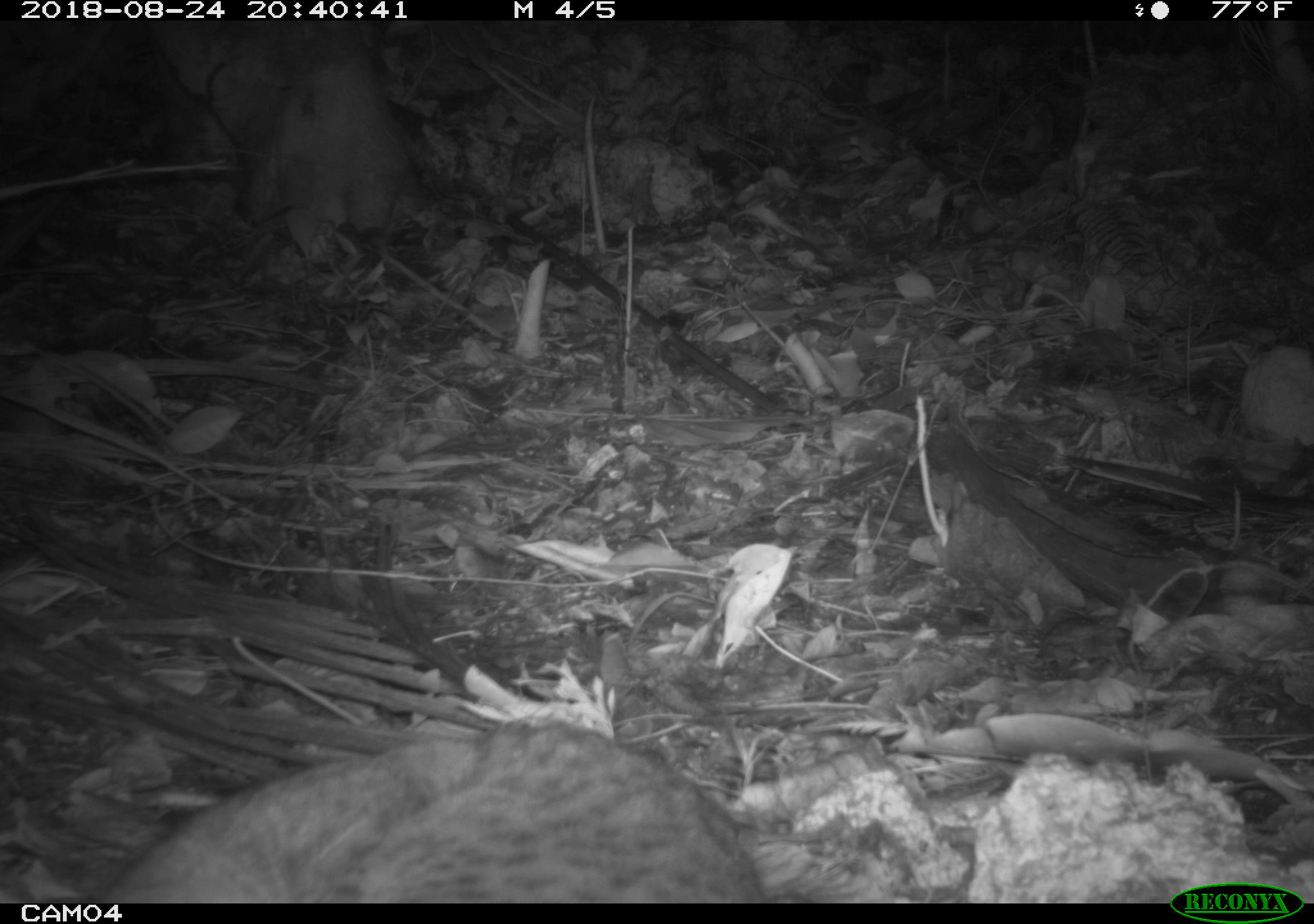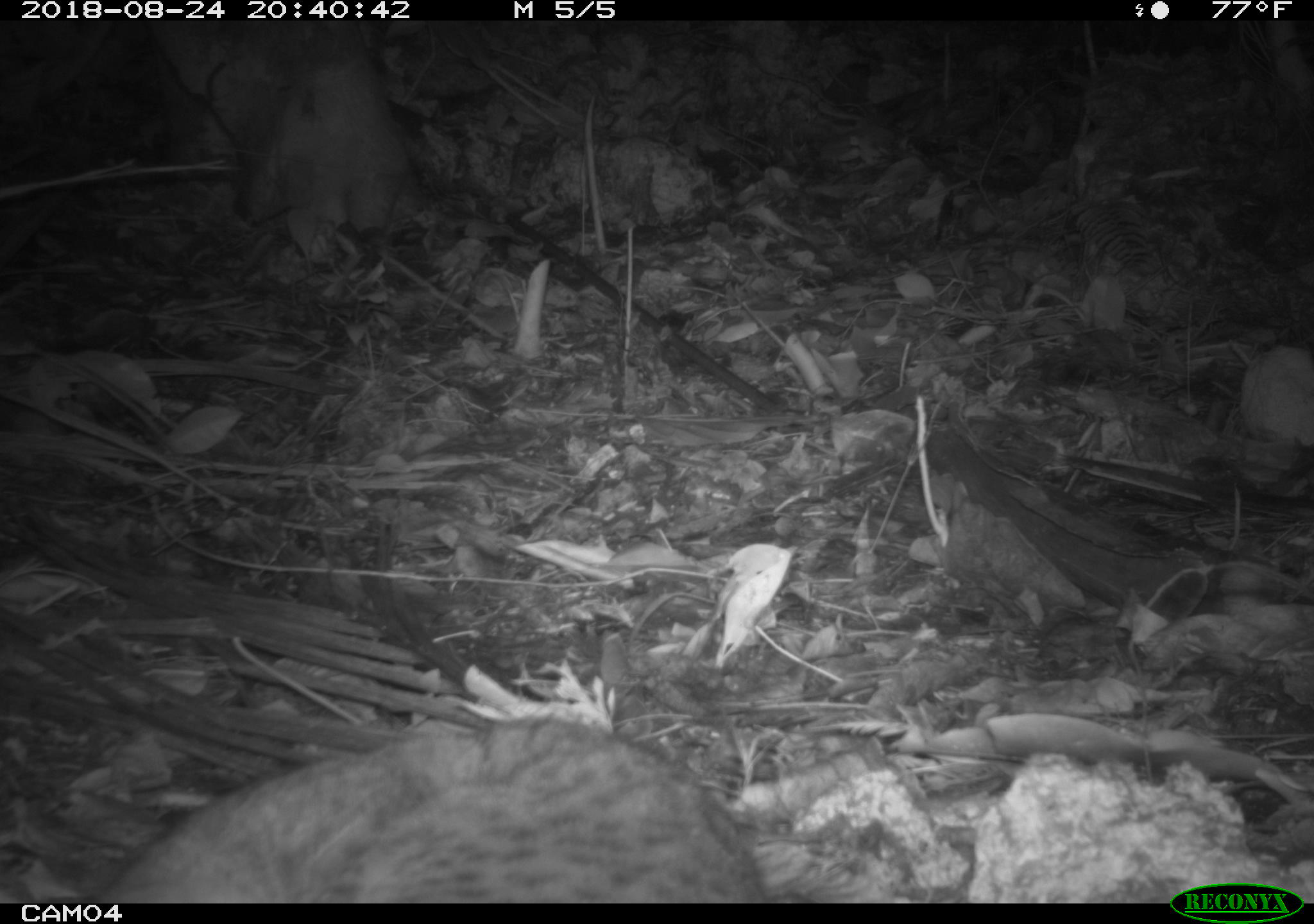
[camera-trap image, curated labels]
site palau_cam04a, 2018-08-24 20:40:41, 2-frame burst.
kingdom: Animalia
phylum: Chordata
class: Mammalia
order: Carnivora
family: Felidae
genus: Felis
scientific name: Felis catus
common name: cat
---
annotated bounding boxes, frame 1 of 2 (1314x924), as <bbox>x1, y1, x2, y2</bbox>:
cat: <bbox>74, 715, 771, 902</bbox>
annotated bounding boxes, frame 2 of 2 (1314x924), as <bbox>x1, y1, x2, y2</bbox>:
cat: <bbox>72, 713, 789, 900</bbox>